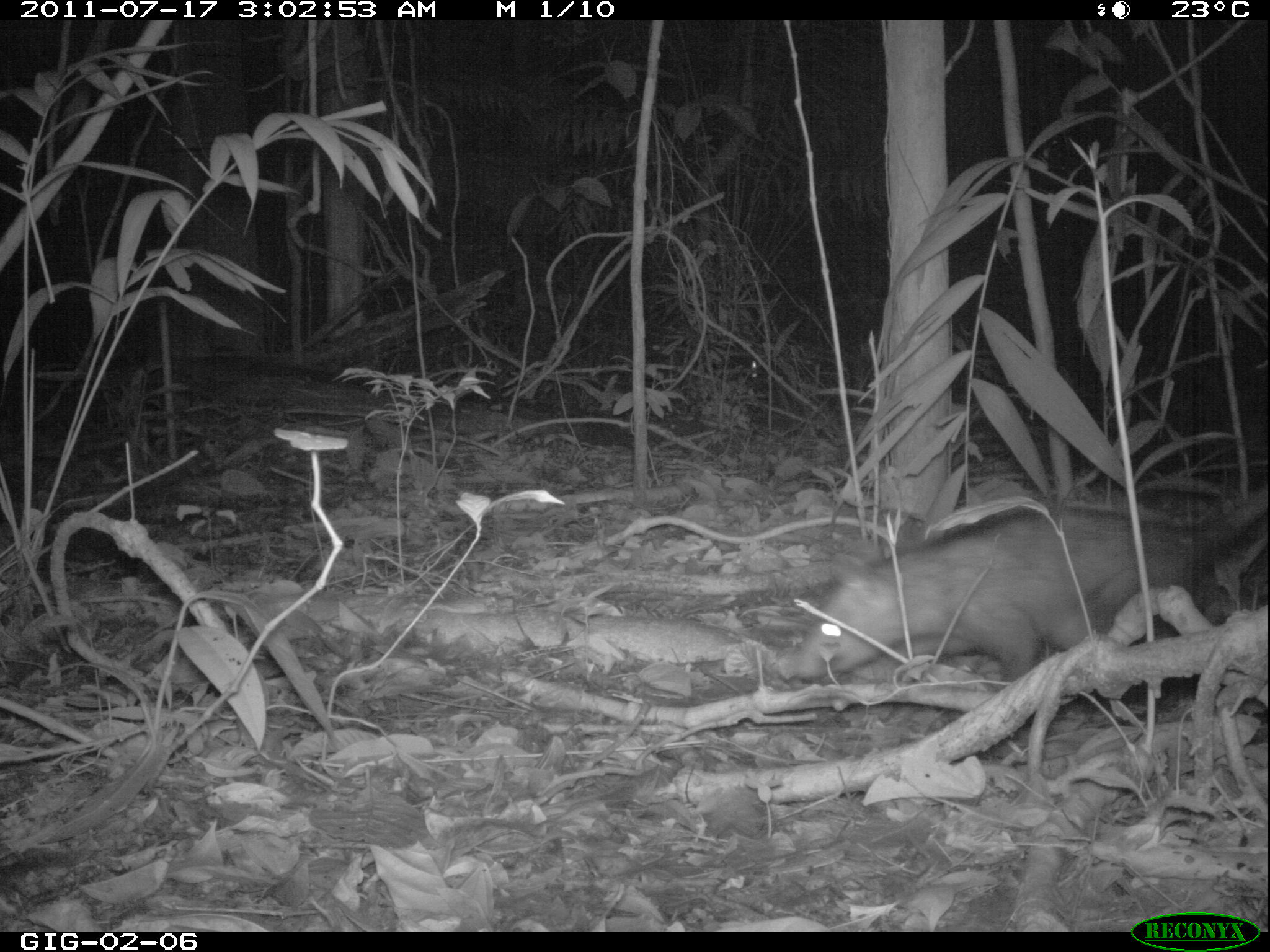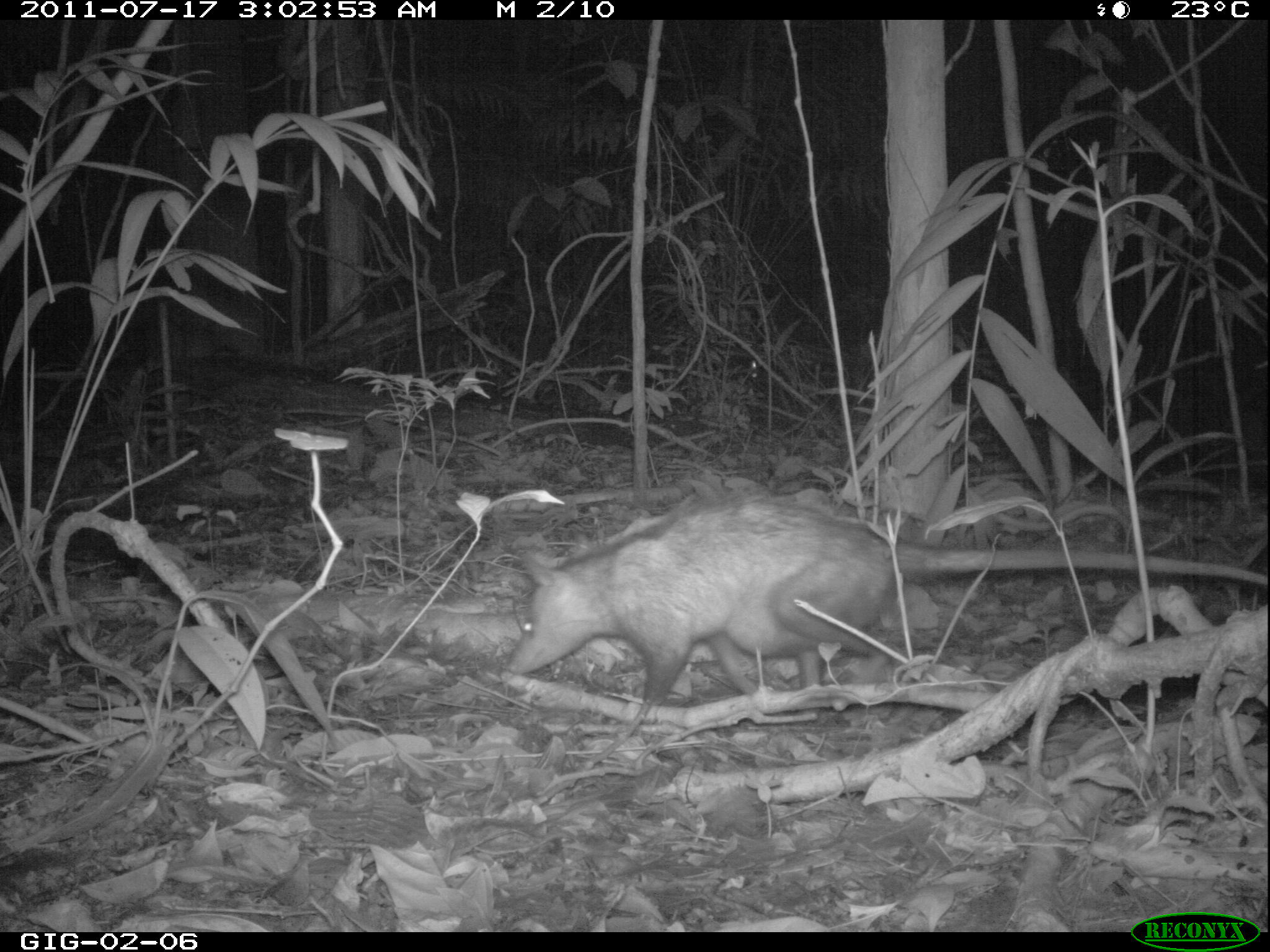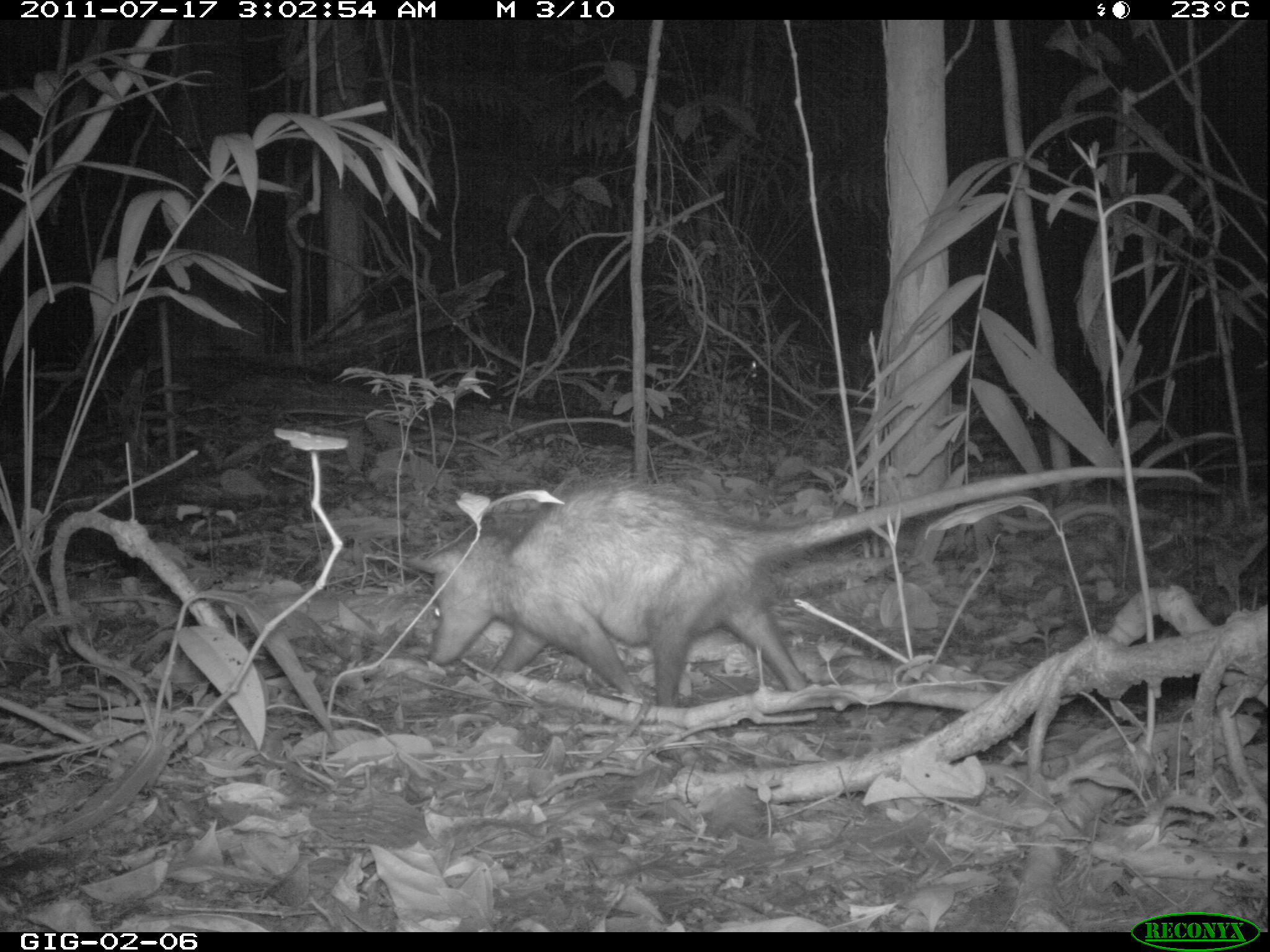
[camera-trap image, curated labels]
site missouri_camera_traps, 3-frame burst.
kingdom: Animalia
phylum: Chordata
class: Mammalia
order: Didelphimorphia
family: Didelphidae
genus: Didelphis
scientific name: Didelphis marsupialis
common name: common opossum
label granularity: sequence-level